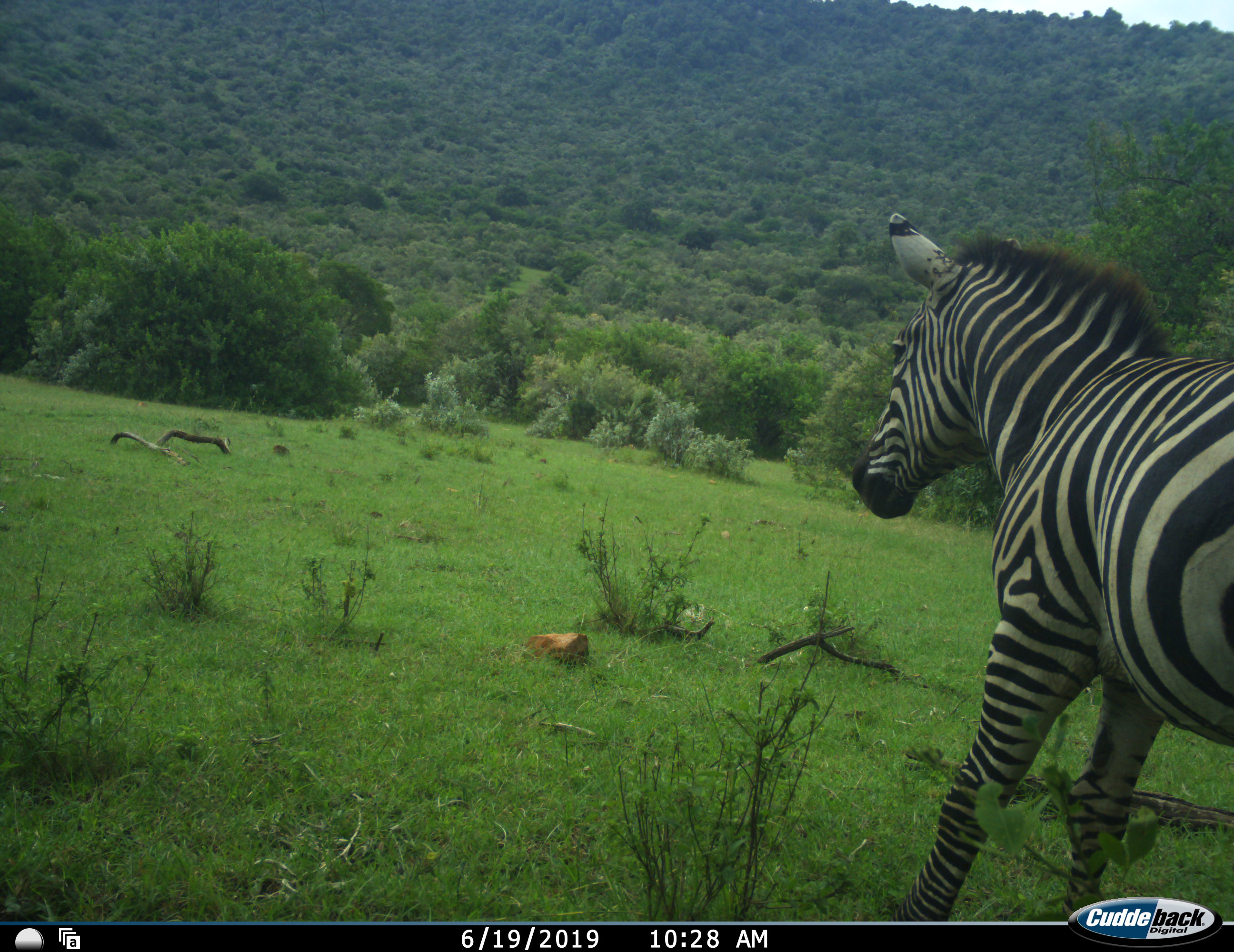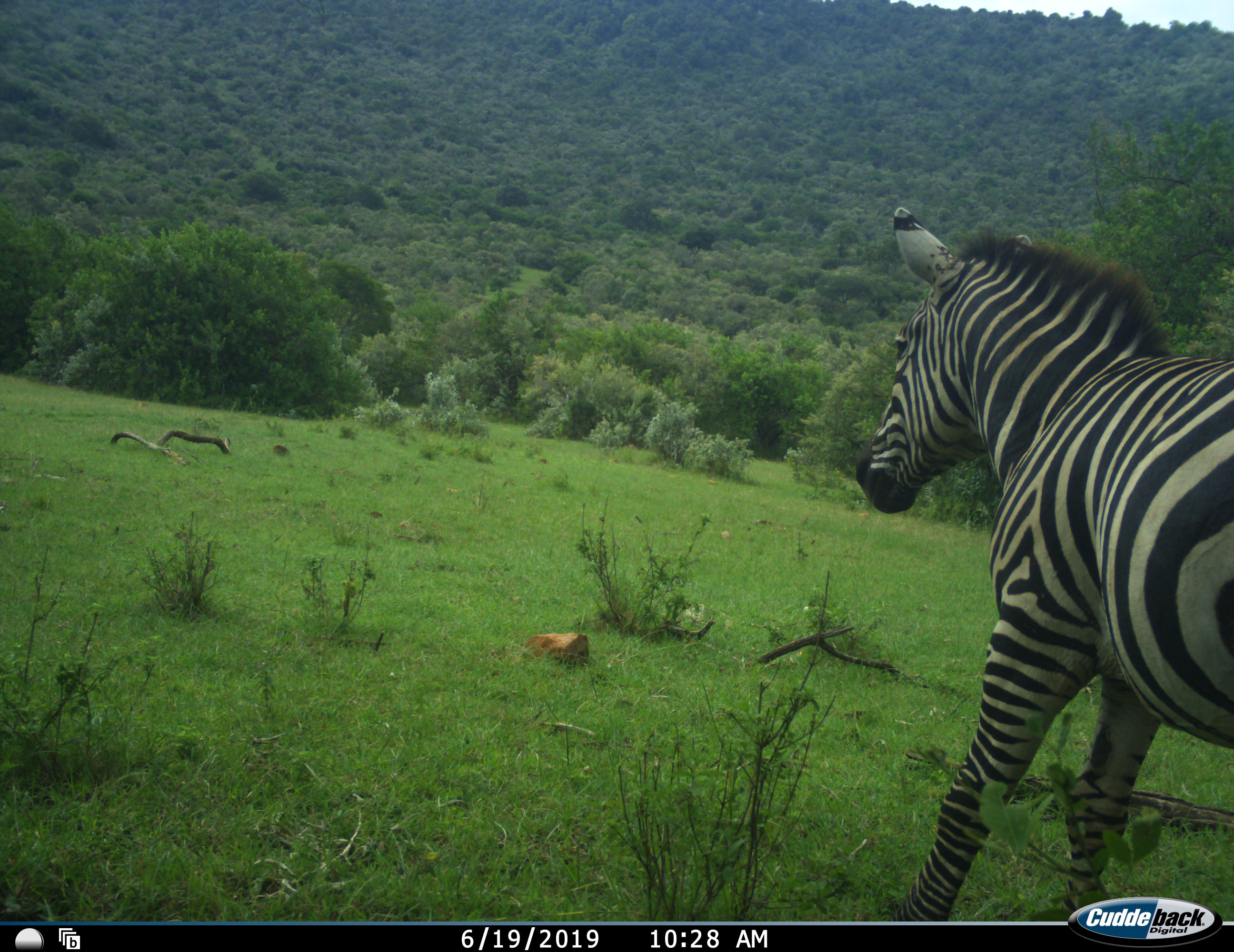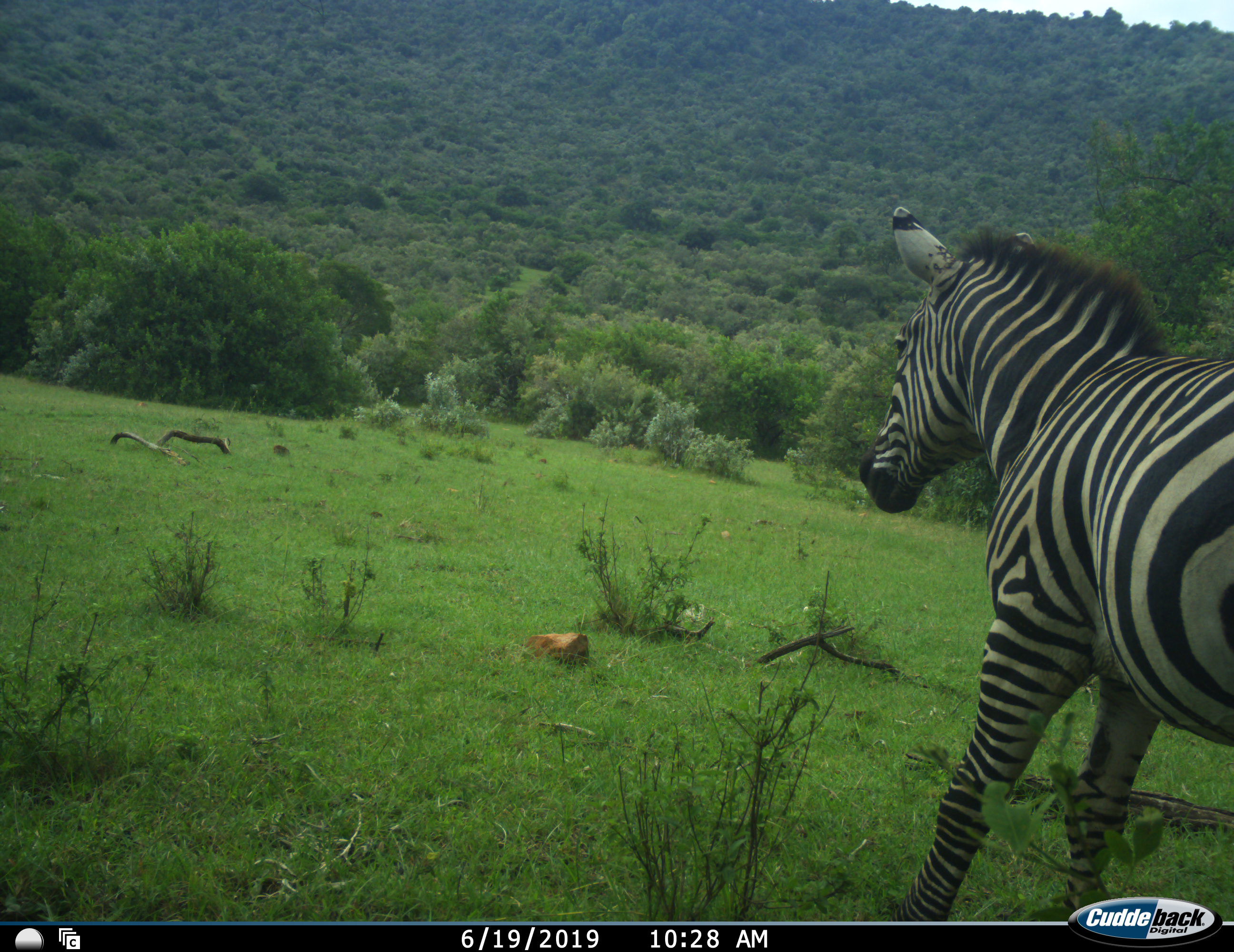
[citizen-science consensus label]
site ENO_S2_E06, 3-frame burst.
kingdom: Animalia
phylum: Chordata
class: Mammalia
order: Perissodactyla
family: Equidae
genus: Equus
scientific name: Equus quagga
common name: plains zebra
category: zebraplains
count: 1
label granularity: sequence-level